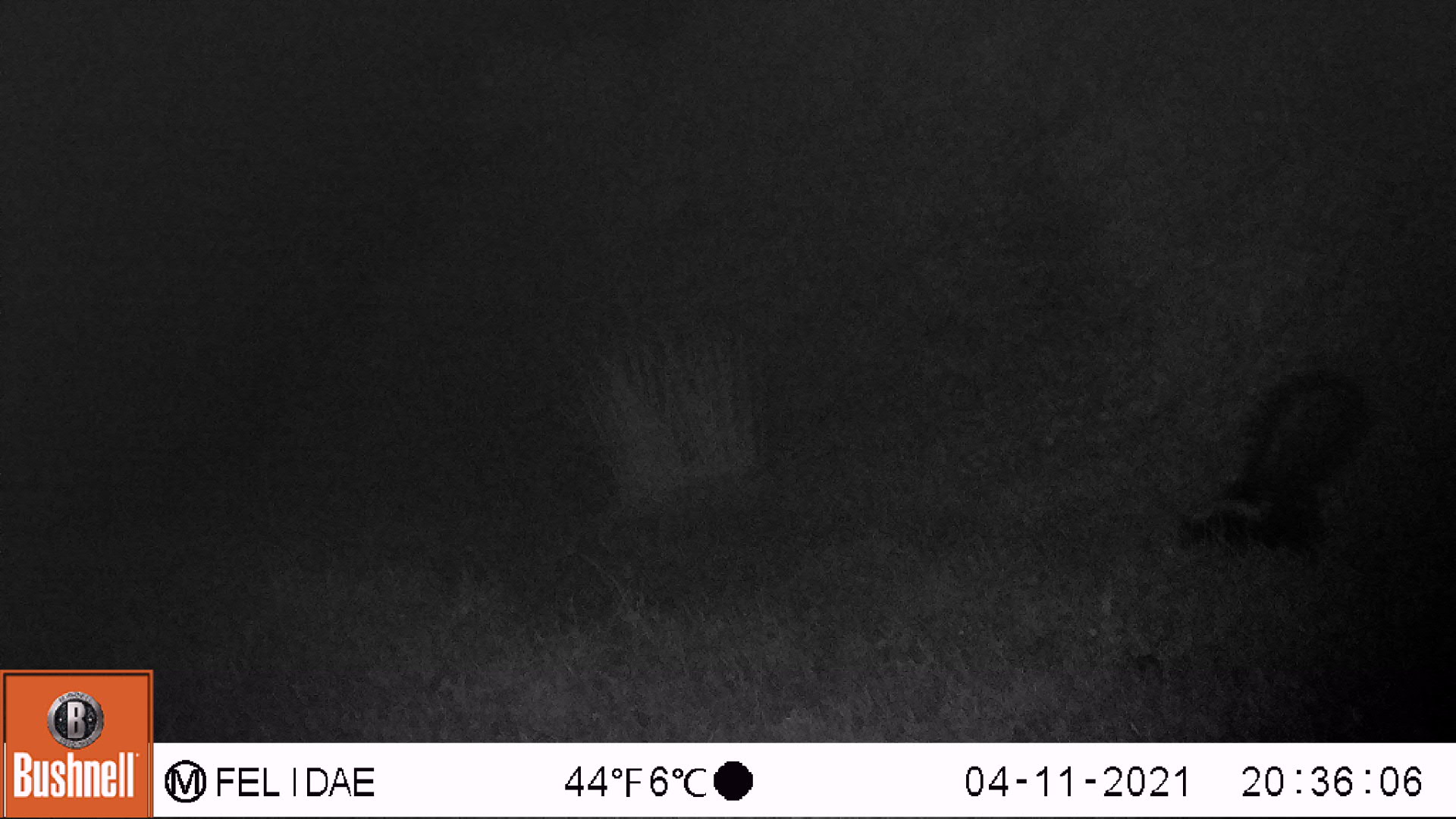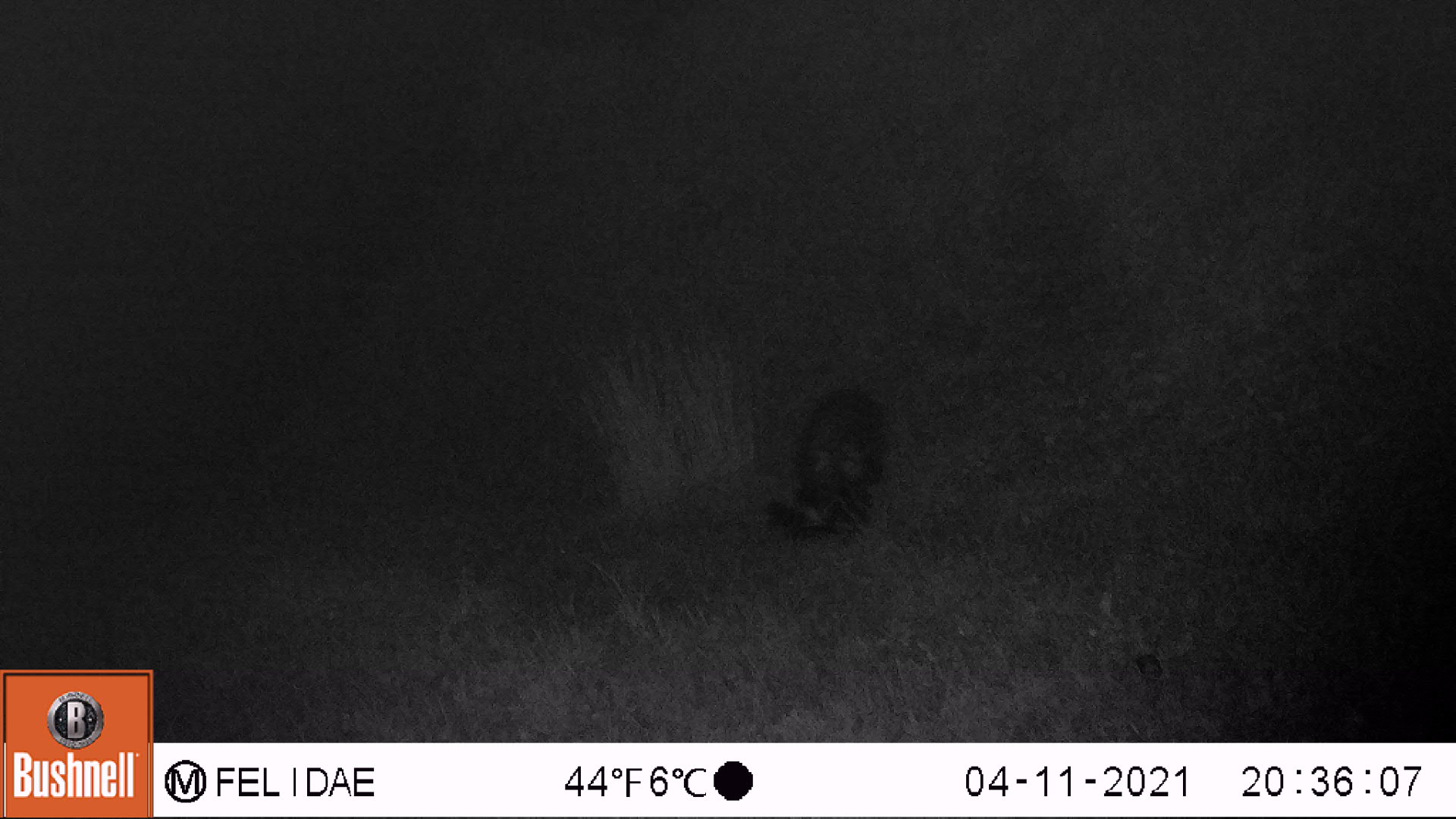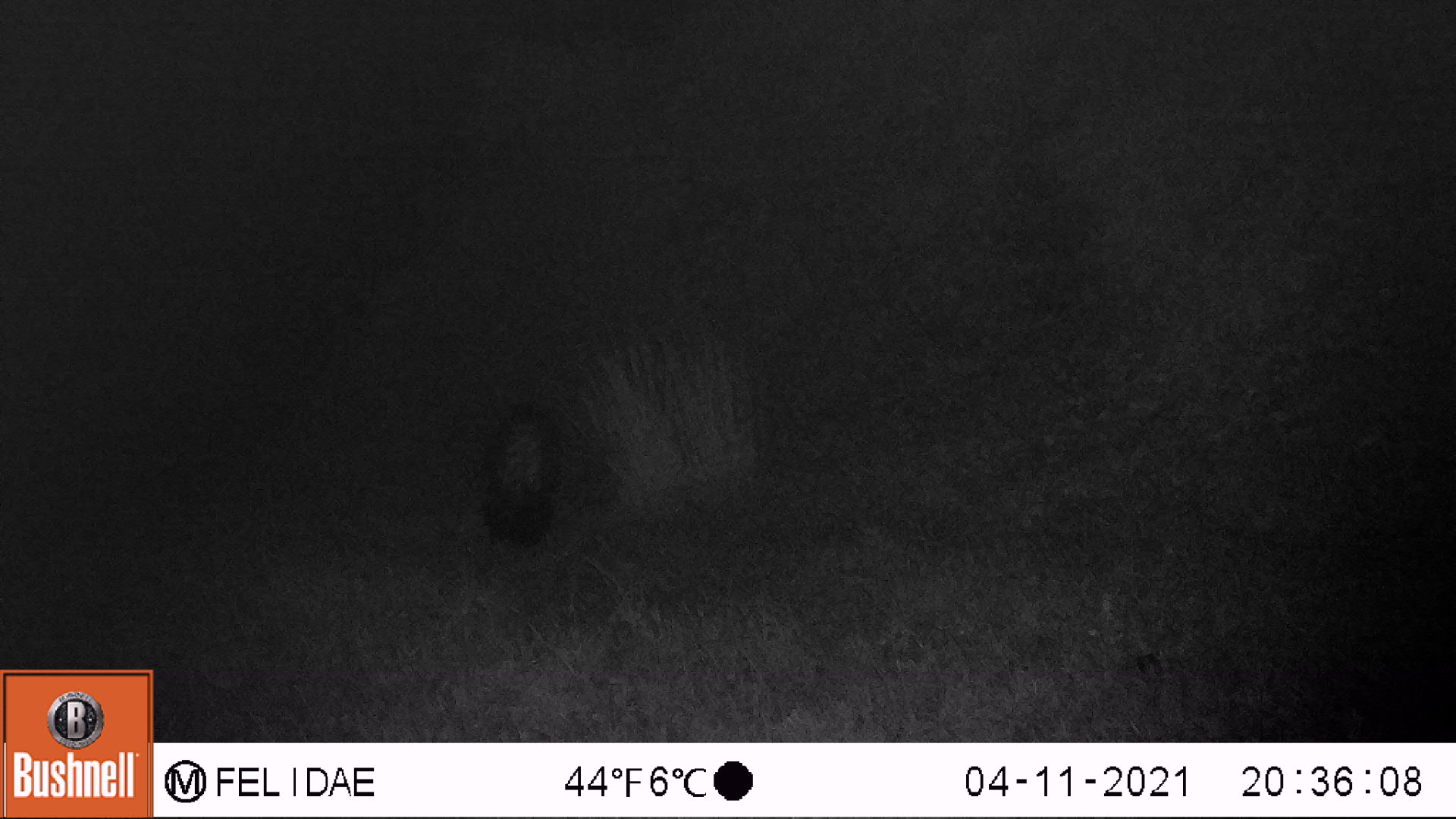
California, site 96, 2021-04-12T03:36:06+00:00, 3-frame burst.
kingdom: Animalia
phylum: Chordata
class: Mammalia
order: Carnivora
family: Mephitidae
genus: Mephitis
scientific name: Mephitis mephitis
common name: striped skunk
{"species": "striped skunk (Mephitis mephitis)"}